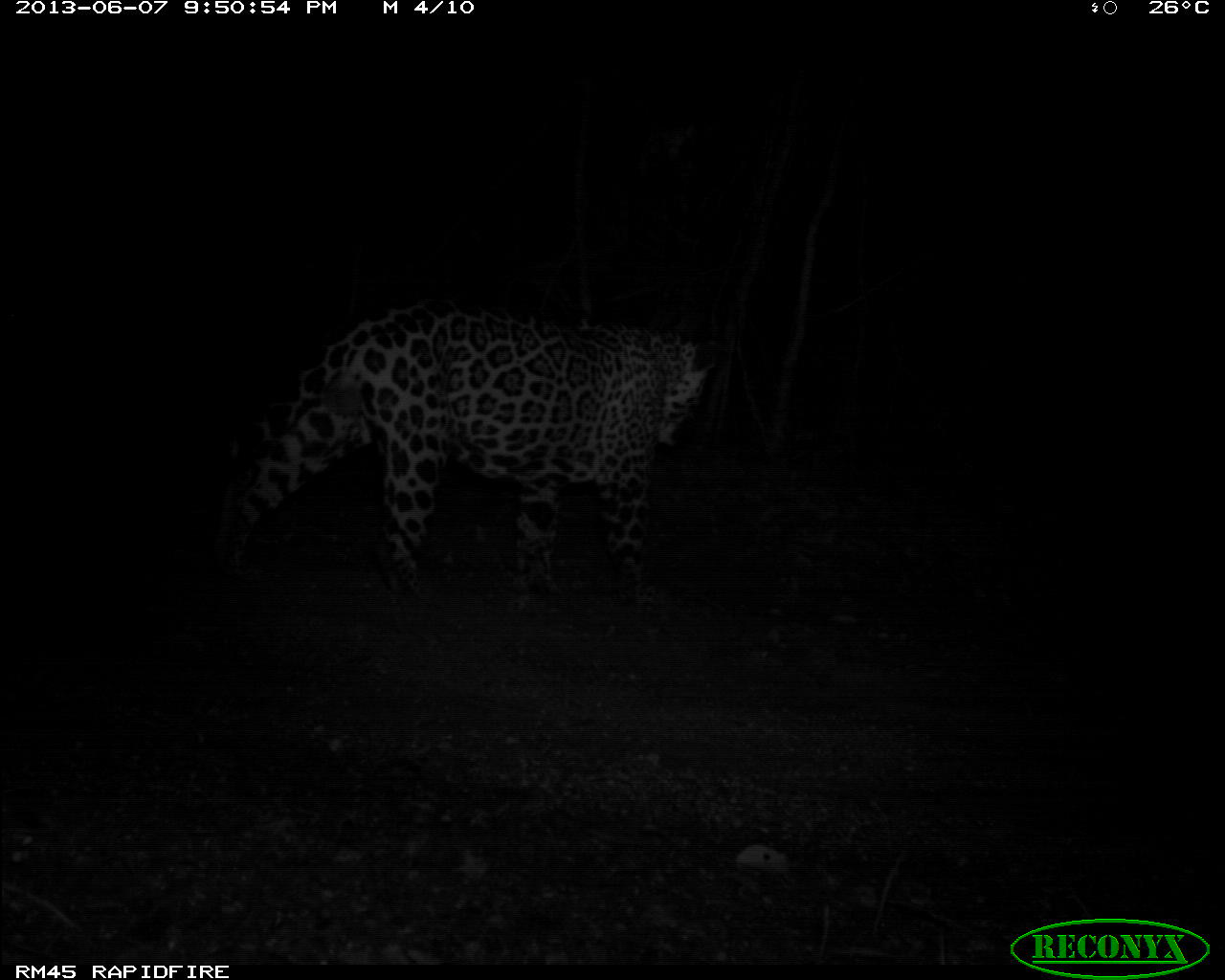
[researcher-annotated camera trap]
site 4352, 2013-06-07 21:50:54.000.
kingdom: Animalia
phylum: Chordata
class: Mammalia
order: Carnivora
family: Felidae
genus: Panthera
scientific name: Panthera onca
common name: jaguar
Panthera onca (jaguar), count 1, sex male.